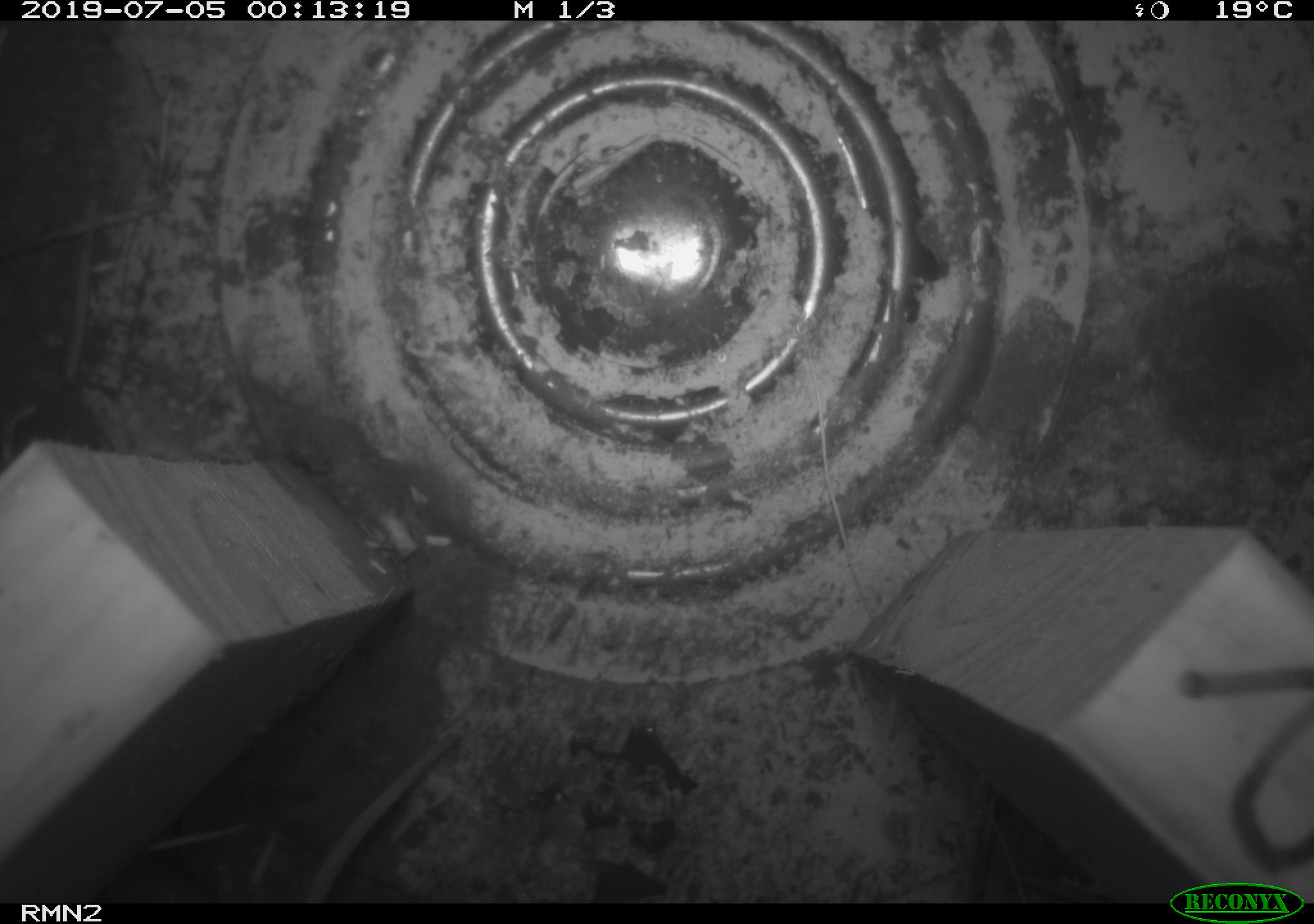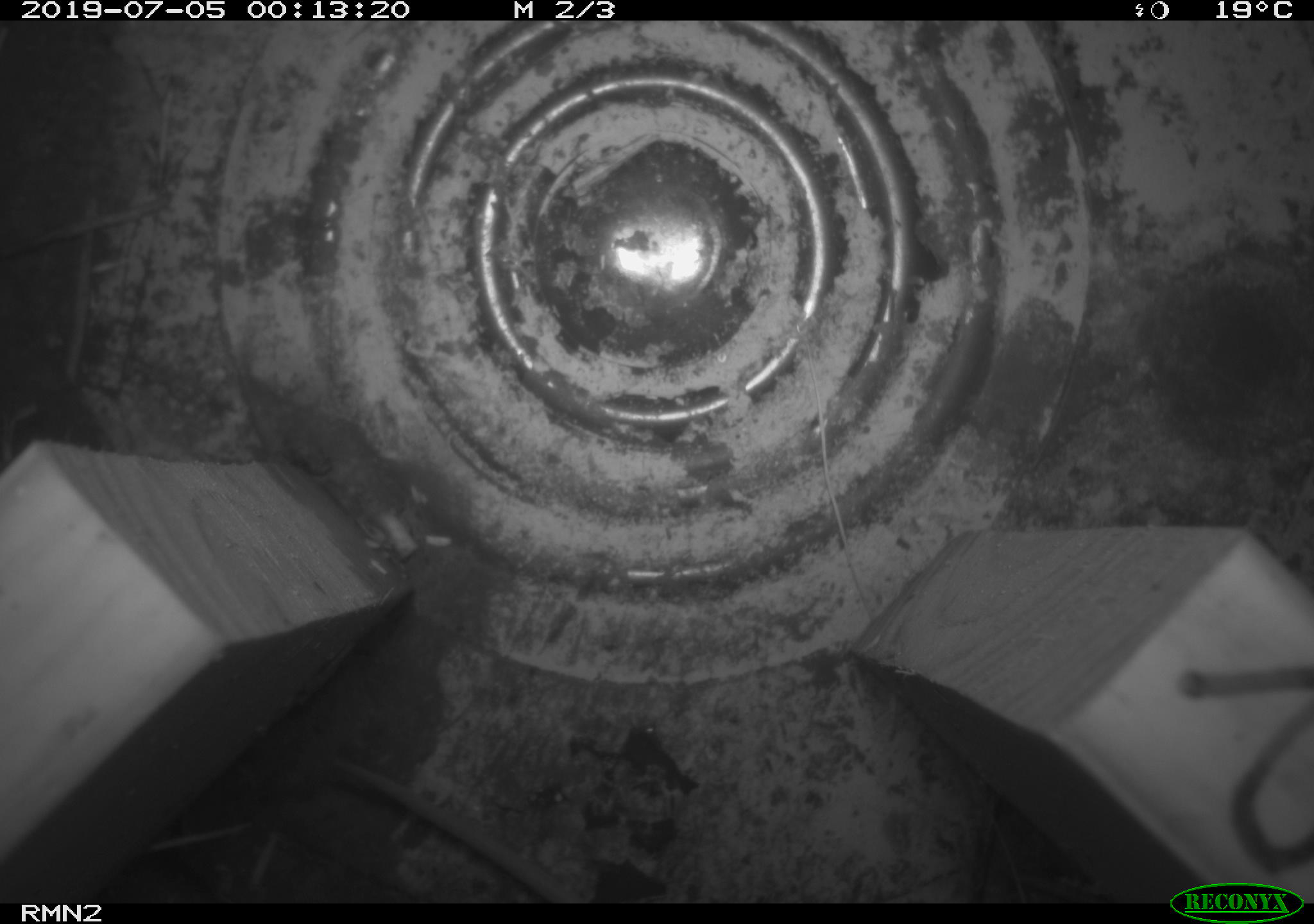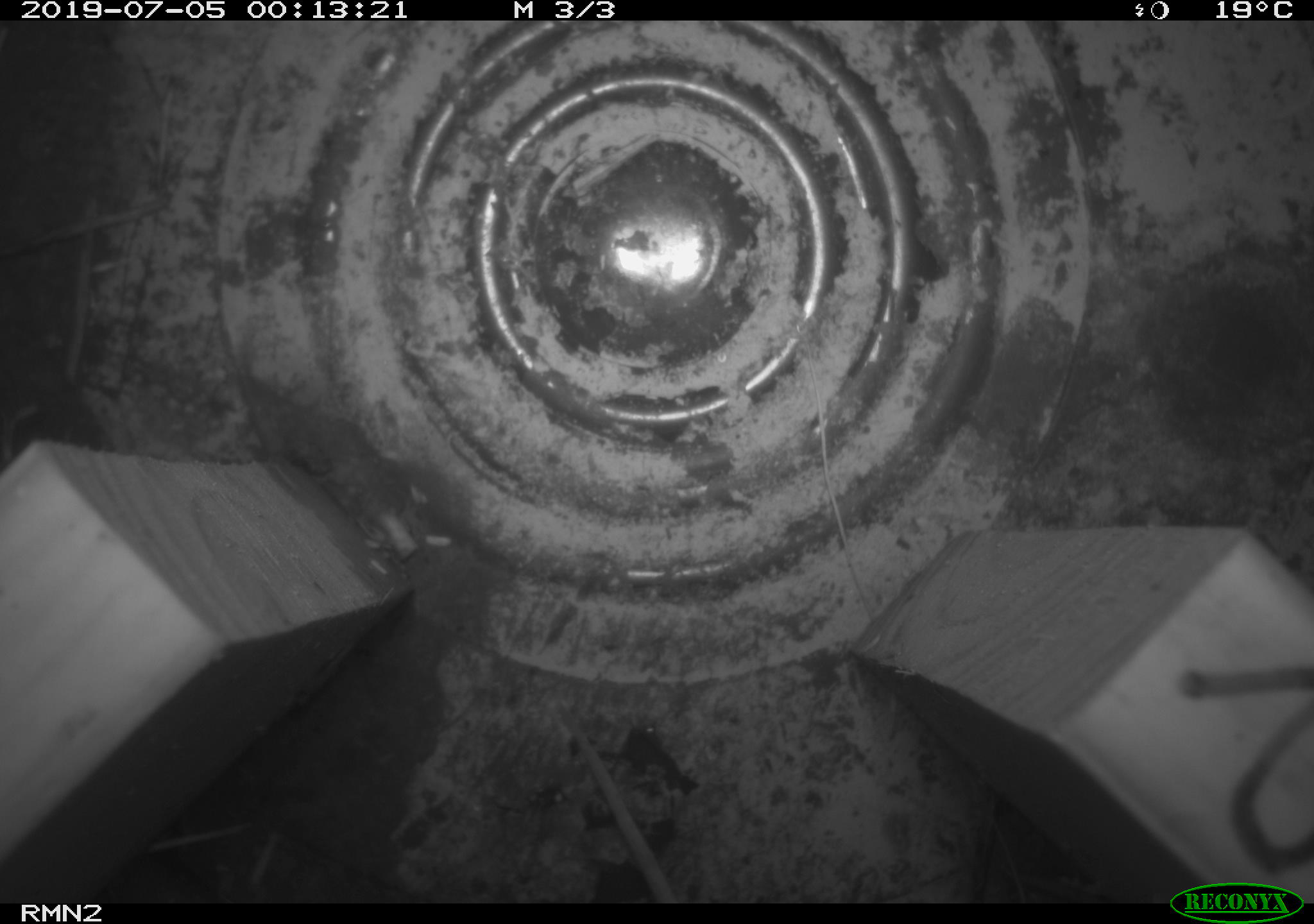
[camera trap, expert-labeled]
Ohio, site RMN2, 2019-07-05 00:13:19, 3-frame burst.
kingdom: Animalia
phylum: Chordata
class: Mammalia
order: Rodentia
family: Cricetidae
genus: Peromyscus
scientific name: Peromyscus leucopus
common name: white-footed mouse